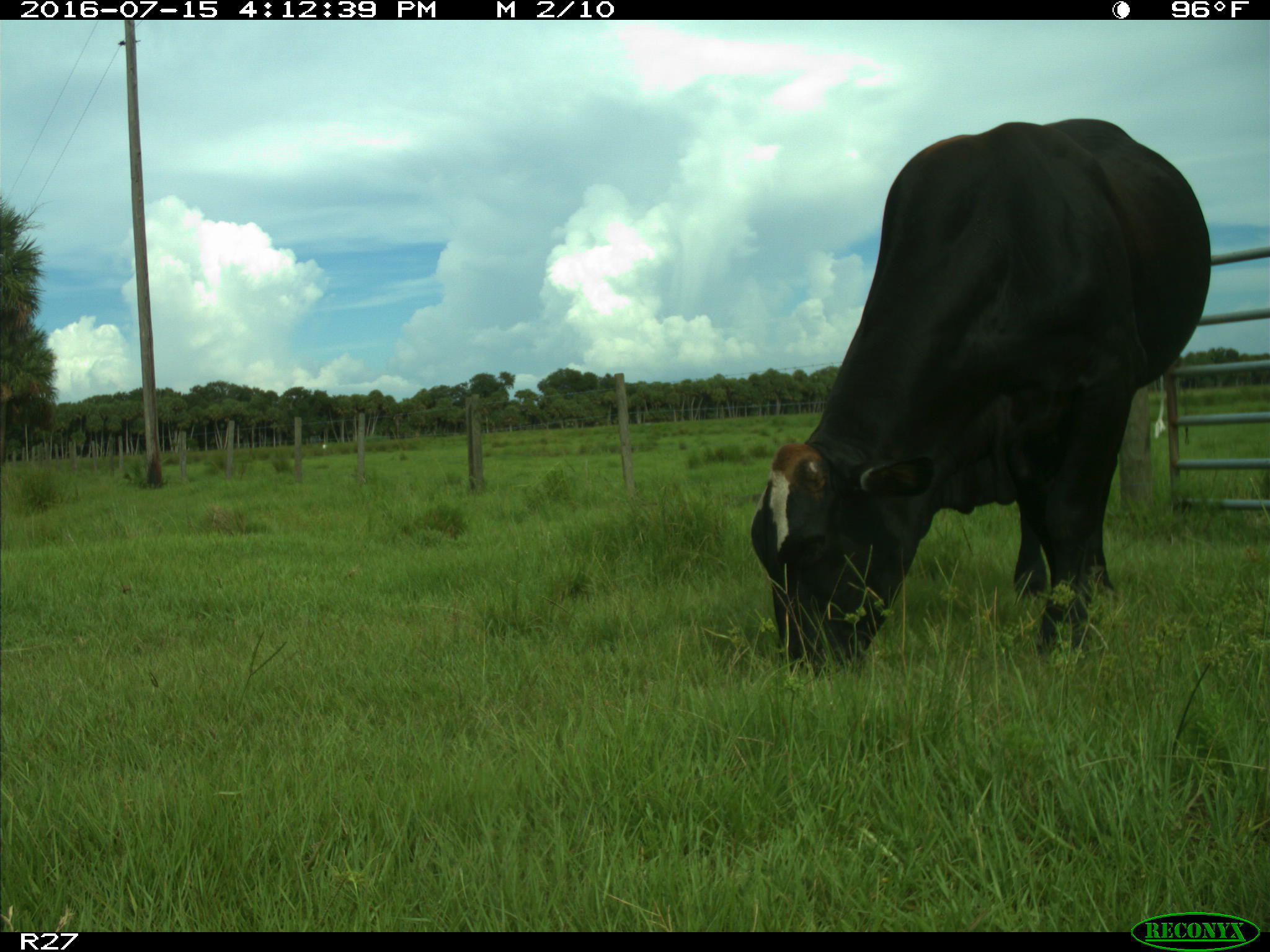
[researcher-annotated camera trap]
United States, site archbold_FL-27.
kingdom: Animalia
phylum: Chordata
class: Mammalia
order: Artiodactyla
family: Bovidae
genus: Bos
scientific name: Bos taurus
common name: domestic cow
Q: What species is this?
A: Bos taurus (domestic cow).